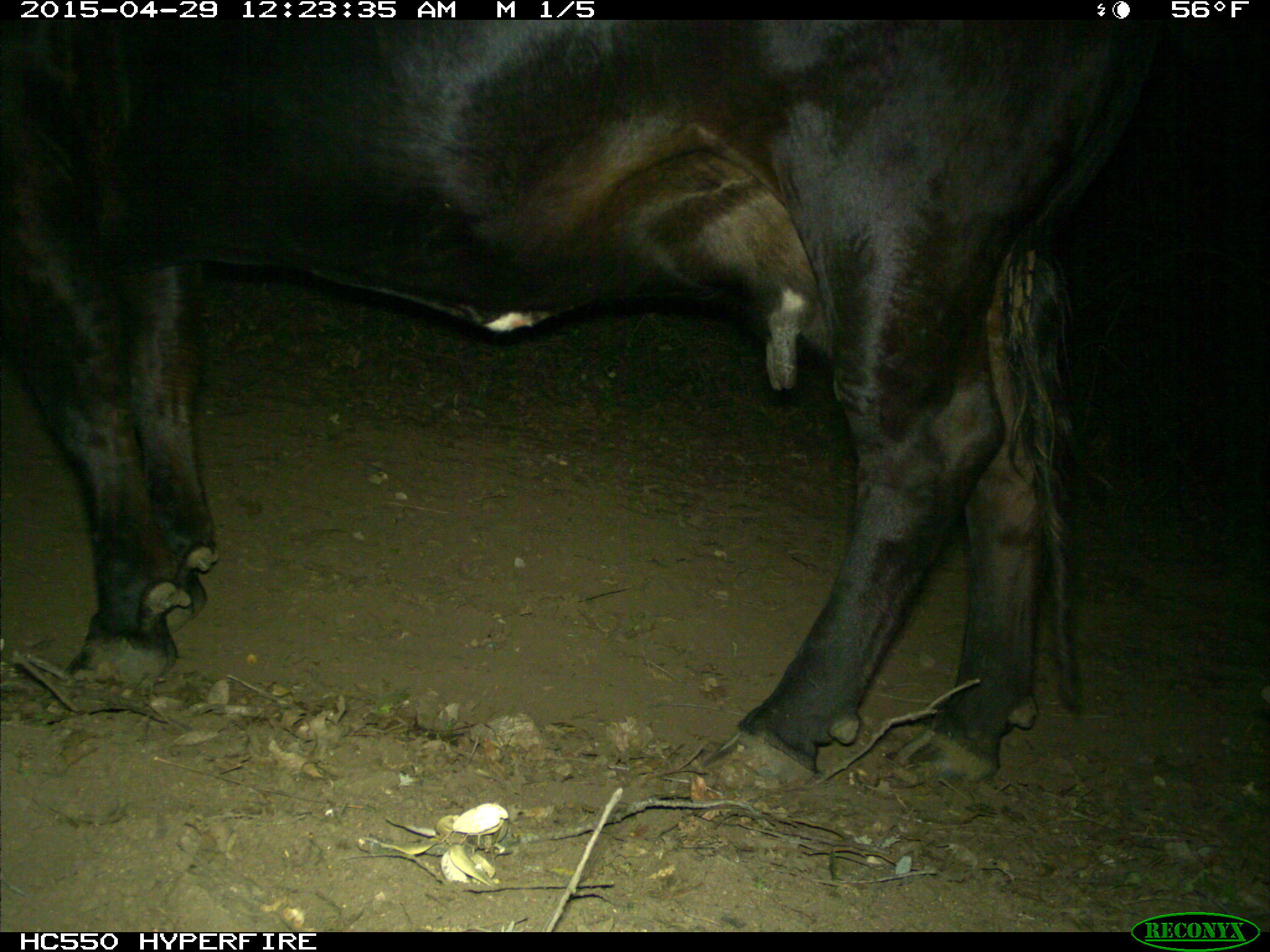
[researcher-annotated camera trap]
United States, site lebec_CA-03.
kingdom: Animalia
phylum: Chordata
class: Mammalia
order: Artiodactyla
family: Bovidae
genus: Bos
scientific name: Bos taurus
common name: domestic cow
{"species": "Bos taurus (domestic cow)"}